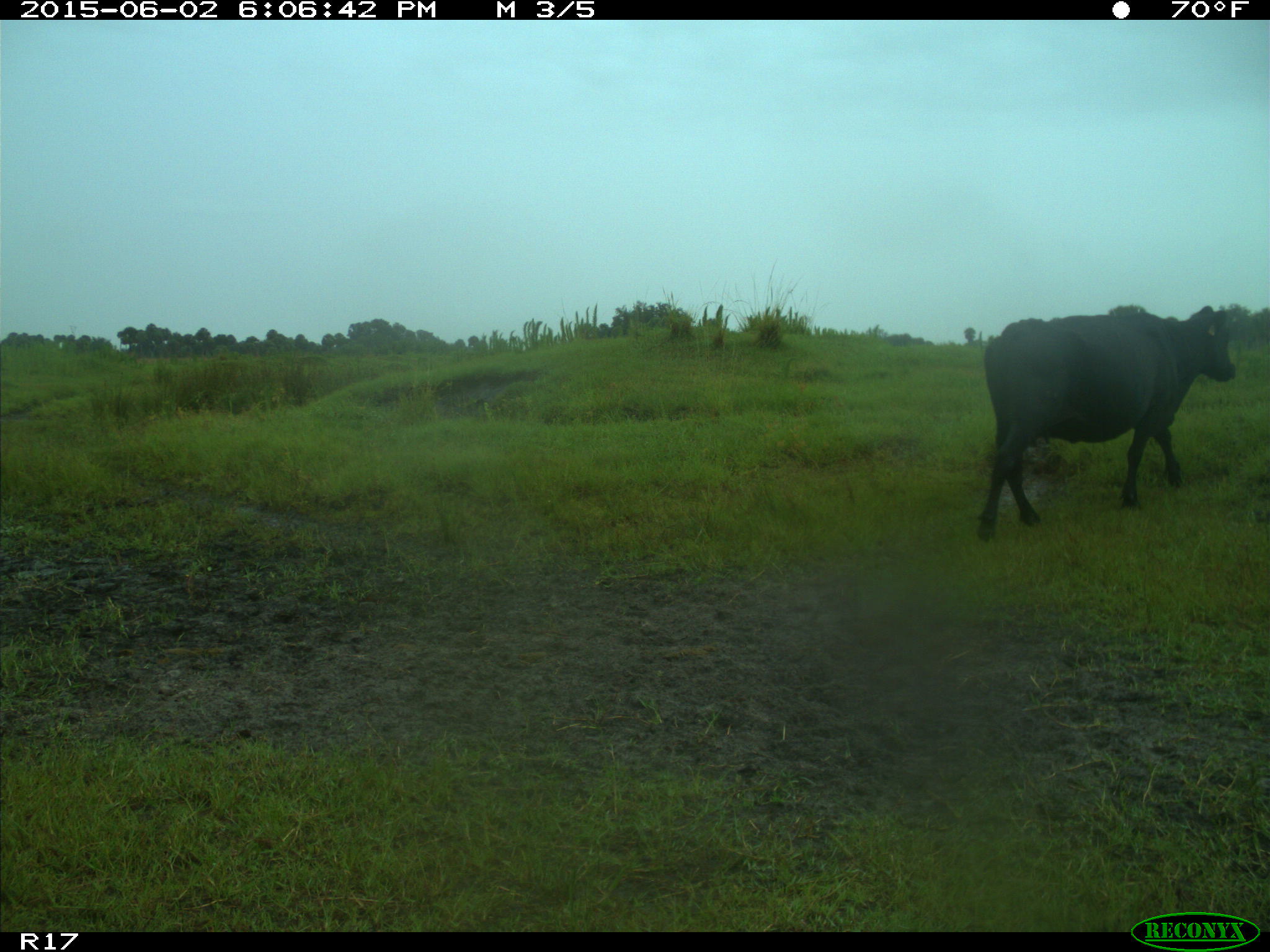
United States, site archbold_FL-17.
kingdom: Animalia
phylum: Chordata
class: Mammalia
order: Artiodactyla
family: Bovidae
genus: Bos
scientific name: Bos taurus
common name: domestic cow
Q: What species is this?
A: Bos taurus (domestic cow).